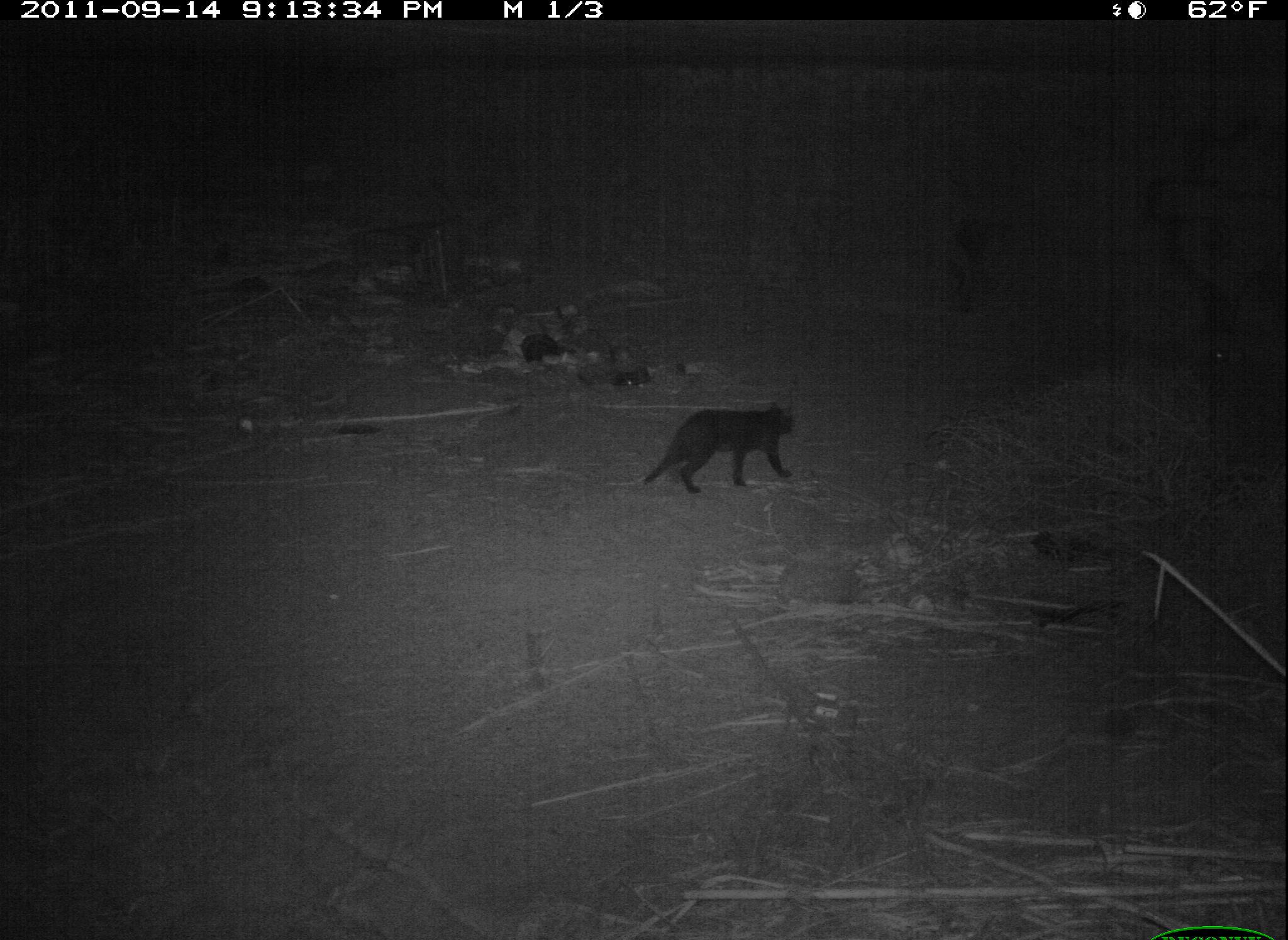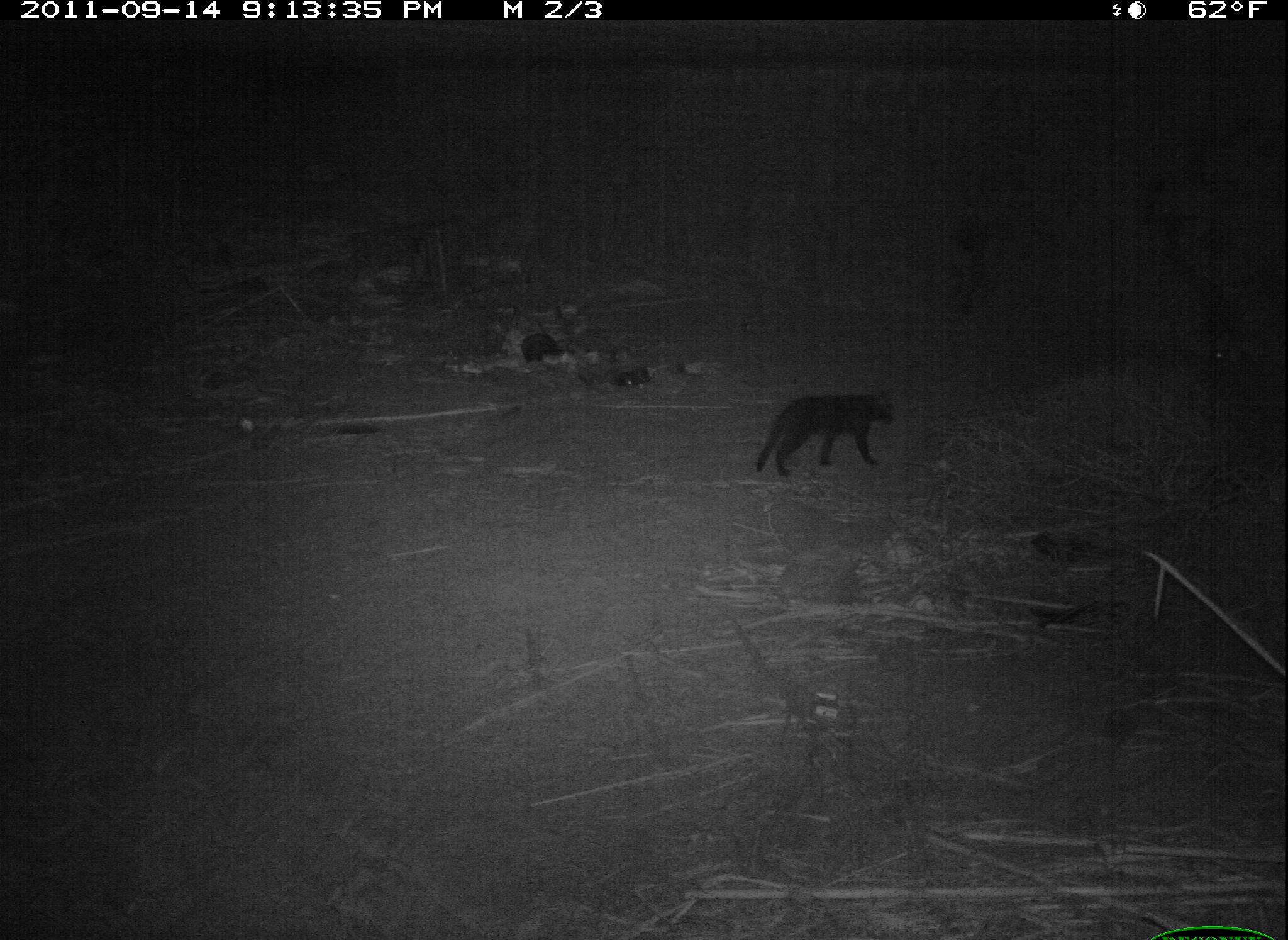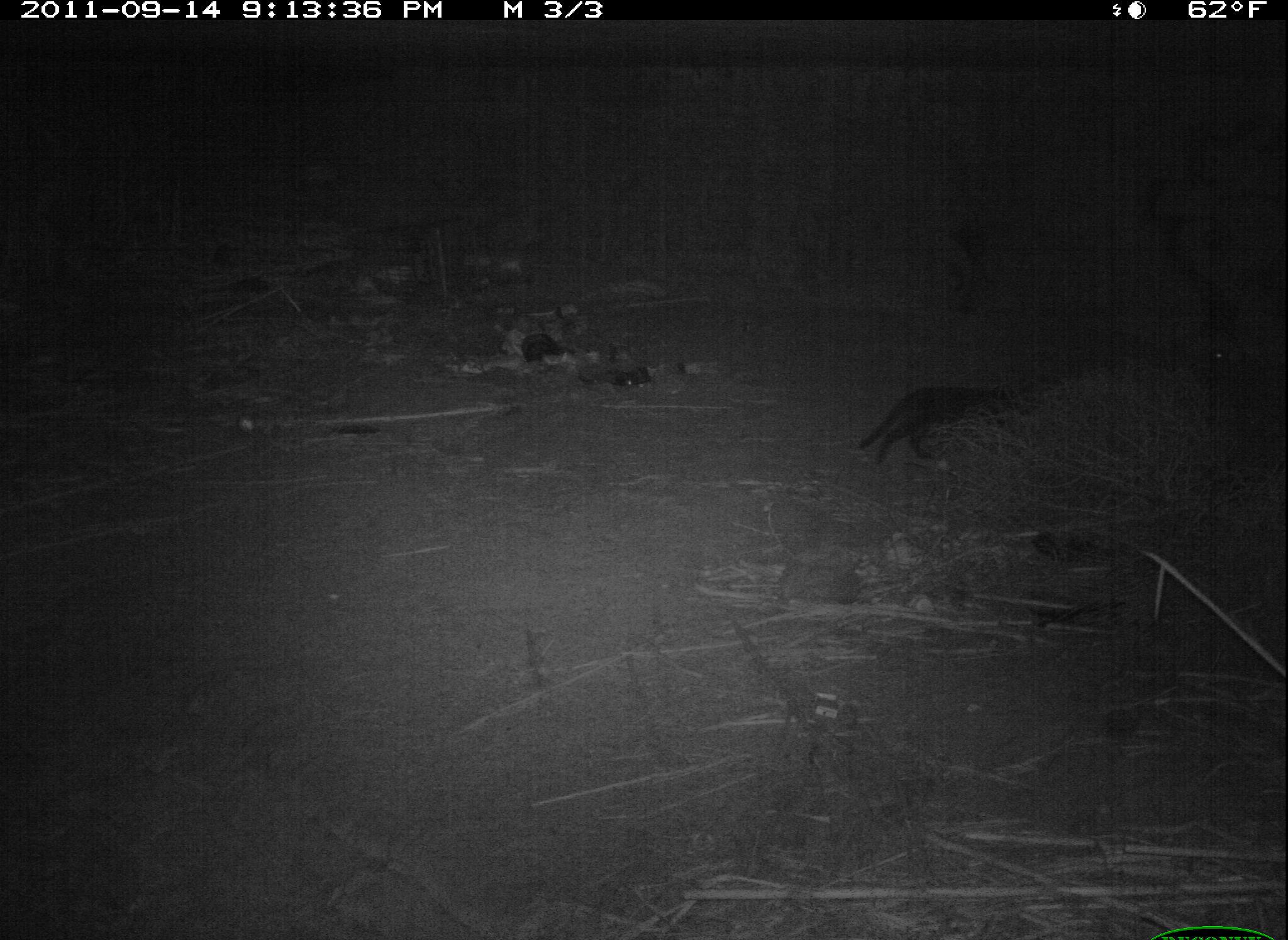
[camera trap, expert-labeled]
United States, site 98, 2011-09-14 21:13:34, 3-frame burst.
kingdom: Animalia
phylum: Chordata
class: Mammalia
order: Carnivora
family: Felidae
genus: Felis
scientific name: Felis catus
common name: cat